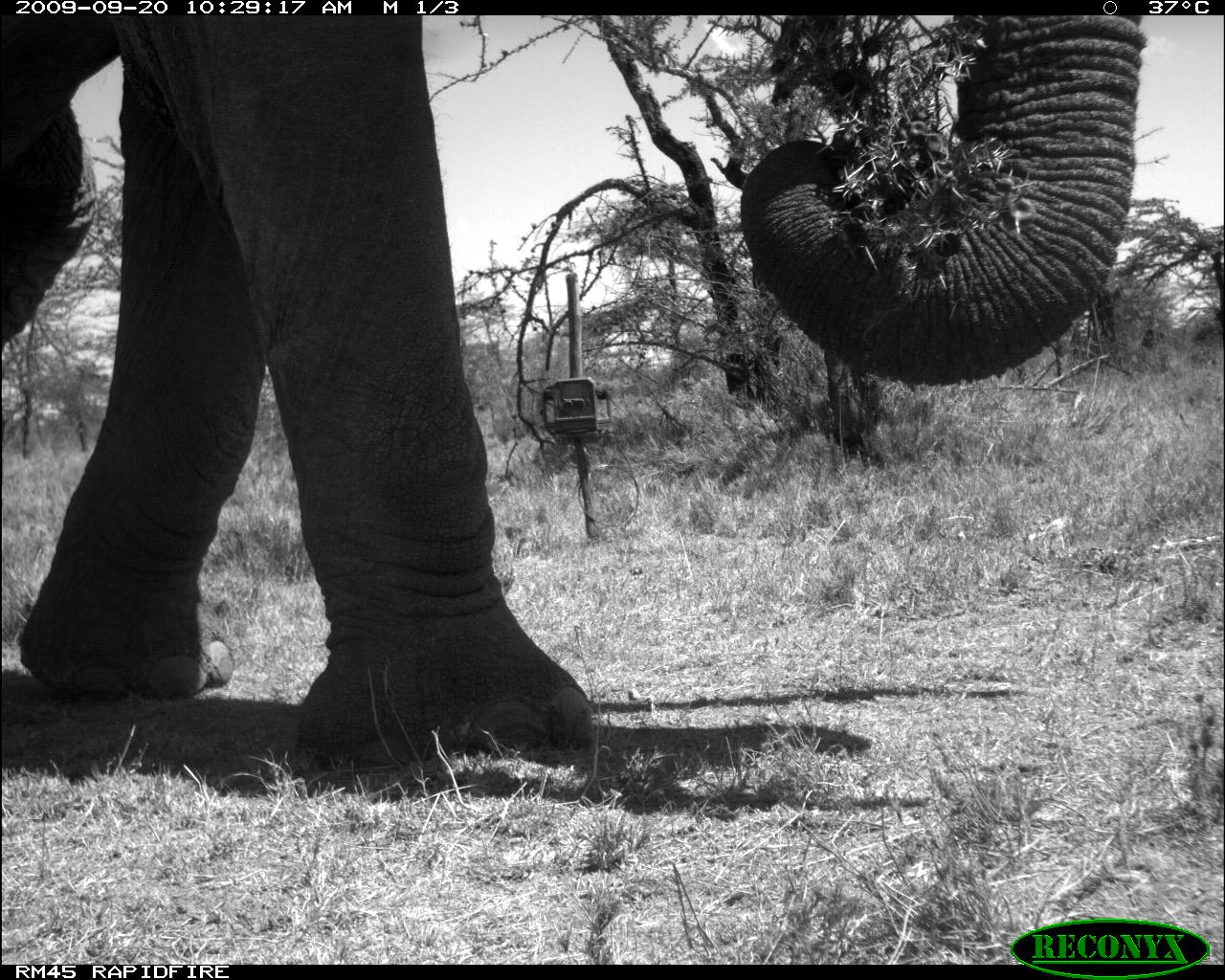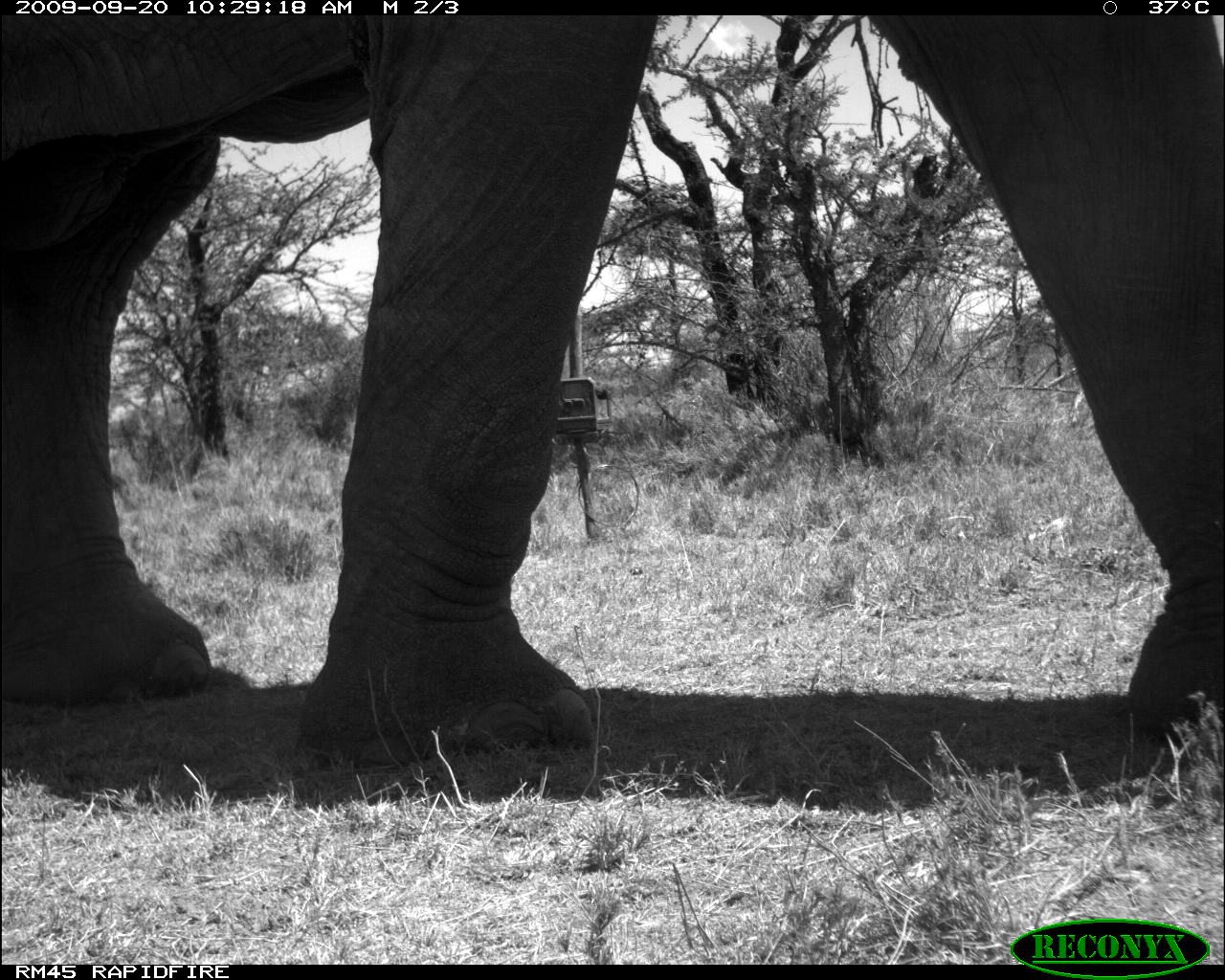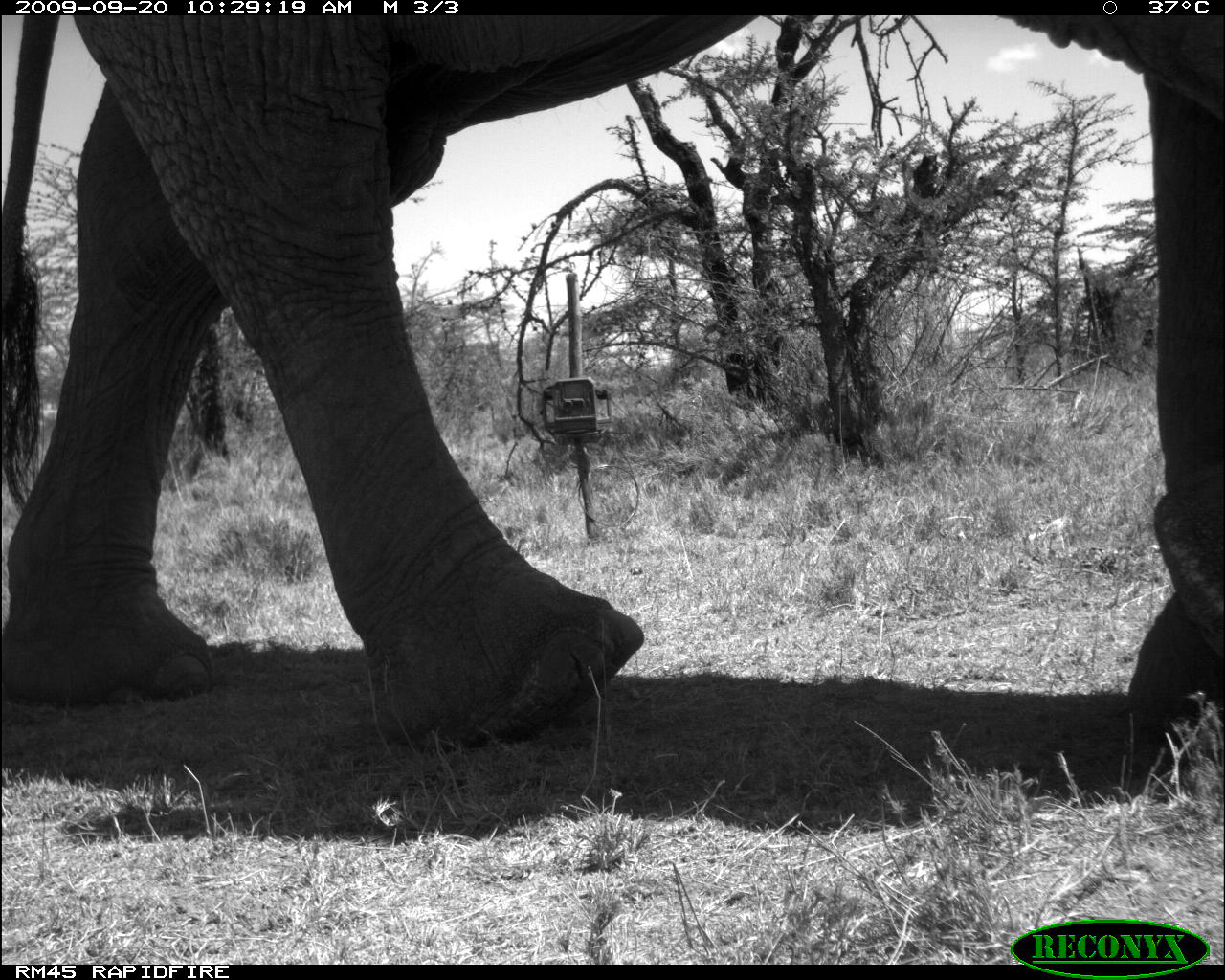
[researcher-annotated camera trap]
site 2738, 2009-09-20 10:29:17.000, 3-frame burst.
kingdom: Animalia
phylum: Chordata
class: Mammalia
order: Proboscidea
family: Elephantidae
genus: Loxodonta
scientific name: Loxodonta africana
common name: african bush elephant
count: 1